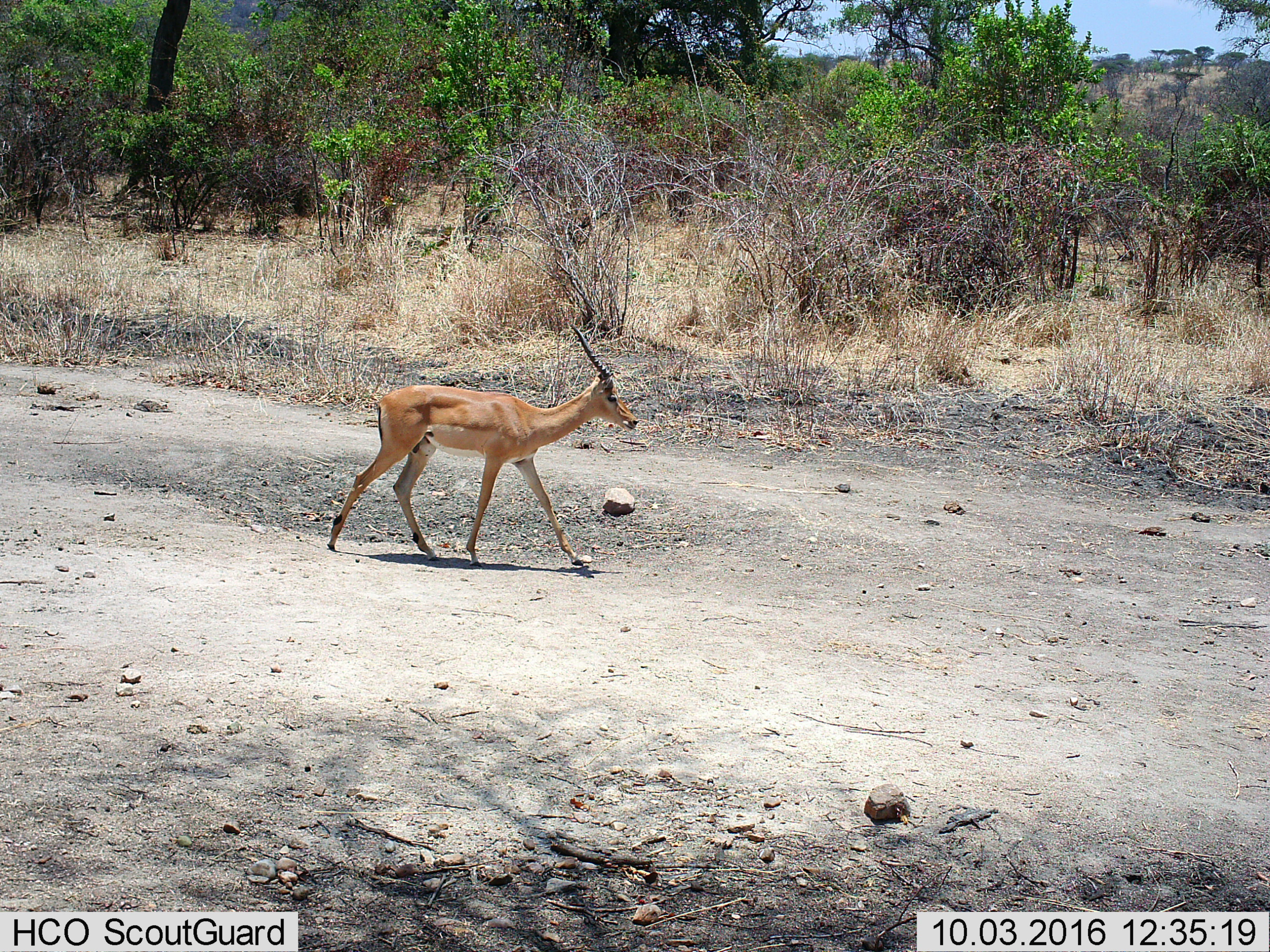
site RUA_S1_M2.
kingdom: Animalia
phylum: Chordata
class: Mammalia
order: Artiodactyla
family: Bovidae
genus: Aepyceros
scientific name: Aepyceros melampus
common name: impala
Impala (Aepyceros melampus), count 1. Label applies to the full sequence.